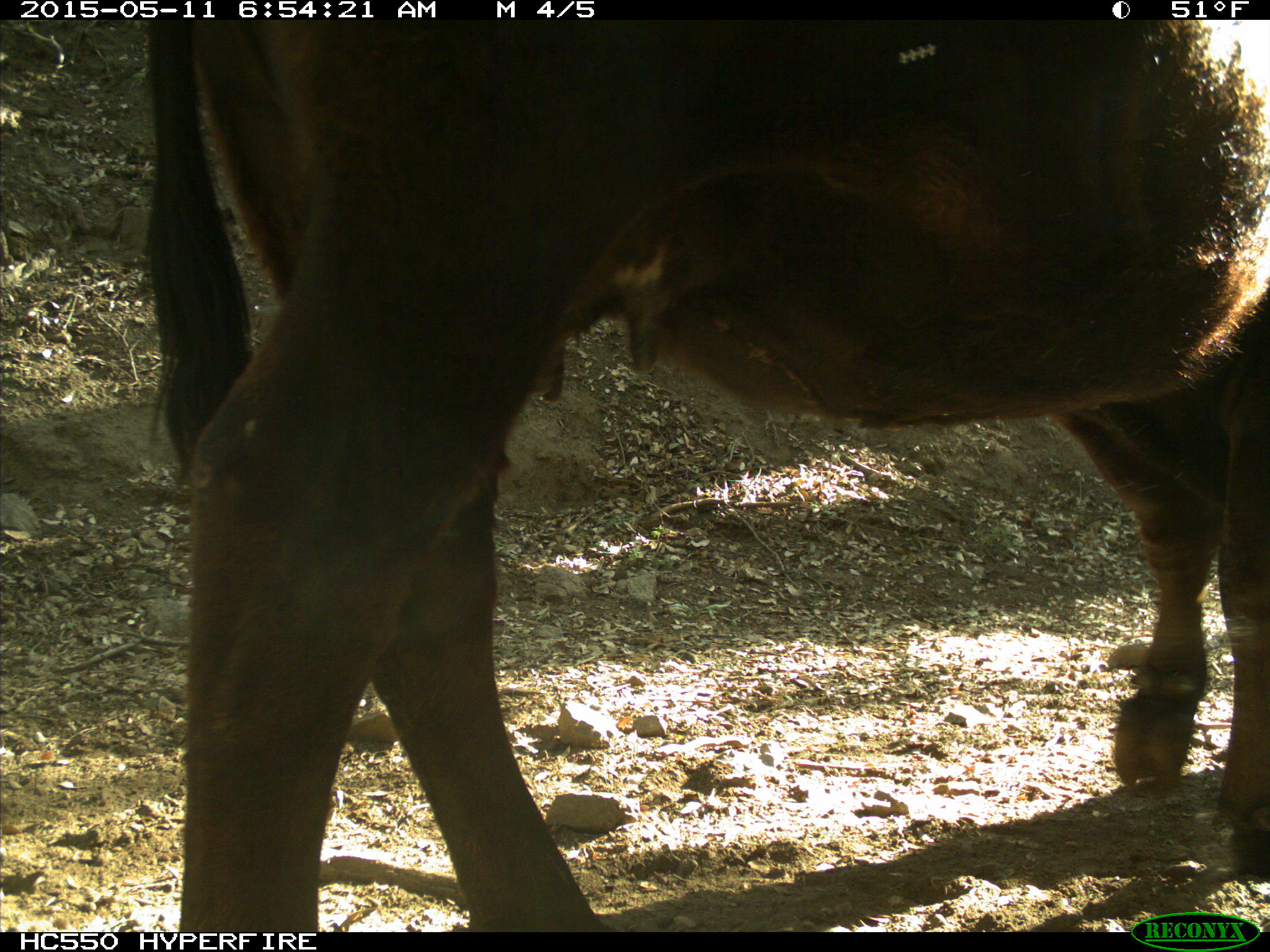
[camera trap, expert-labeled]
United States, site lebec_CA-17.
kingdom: Animalia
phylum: Chordata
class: Mammalia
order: Artiodactyla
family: Bovidae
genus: Bos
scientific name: Bos taurus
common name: domestic cow